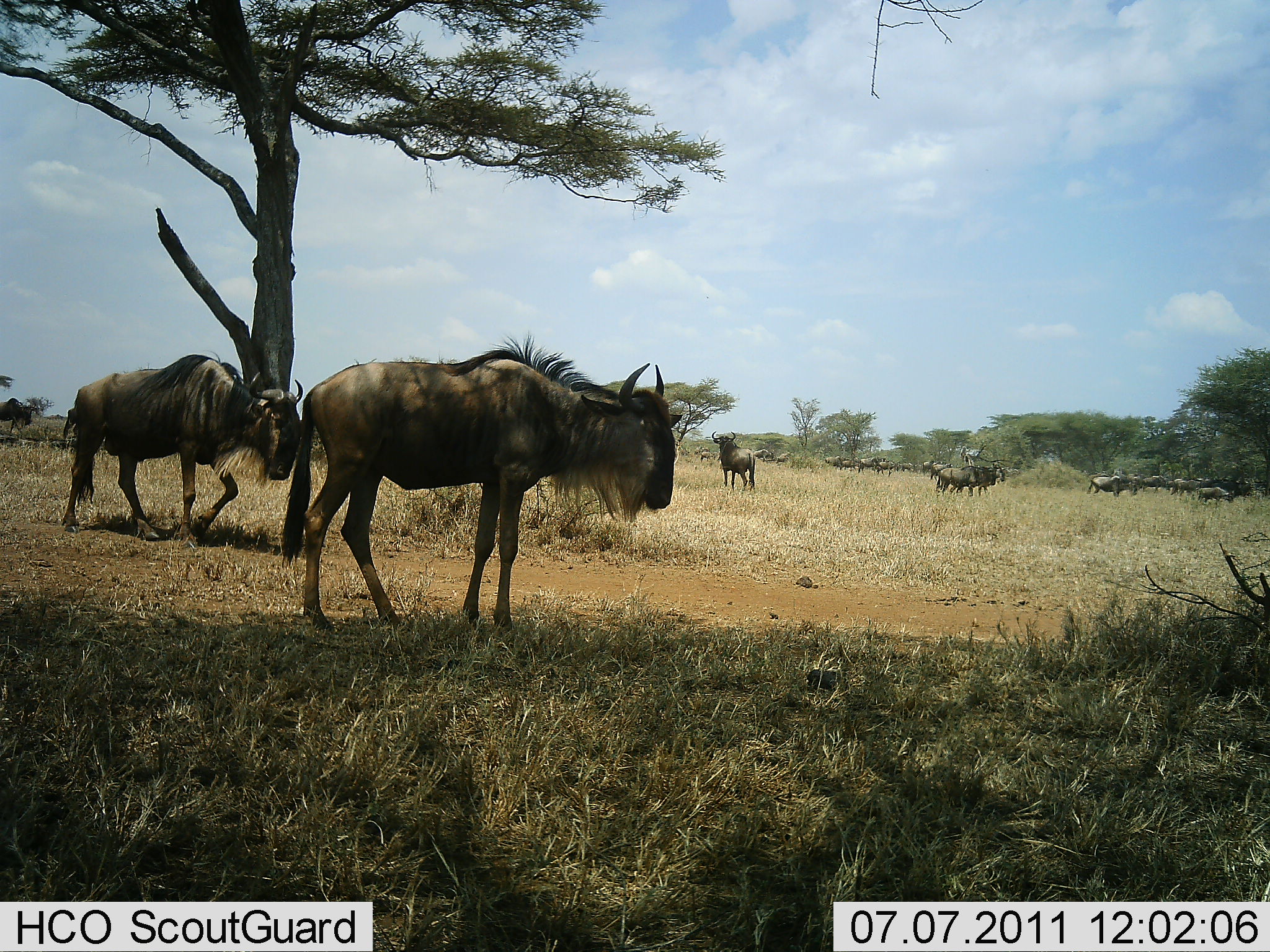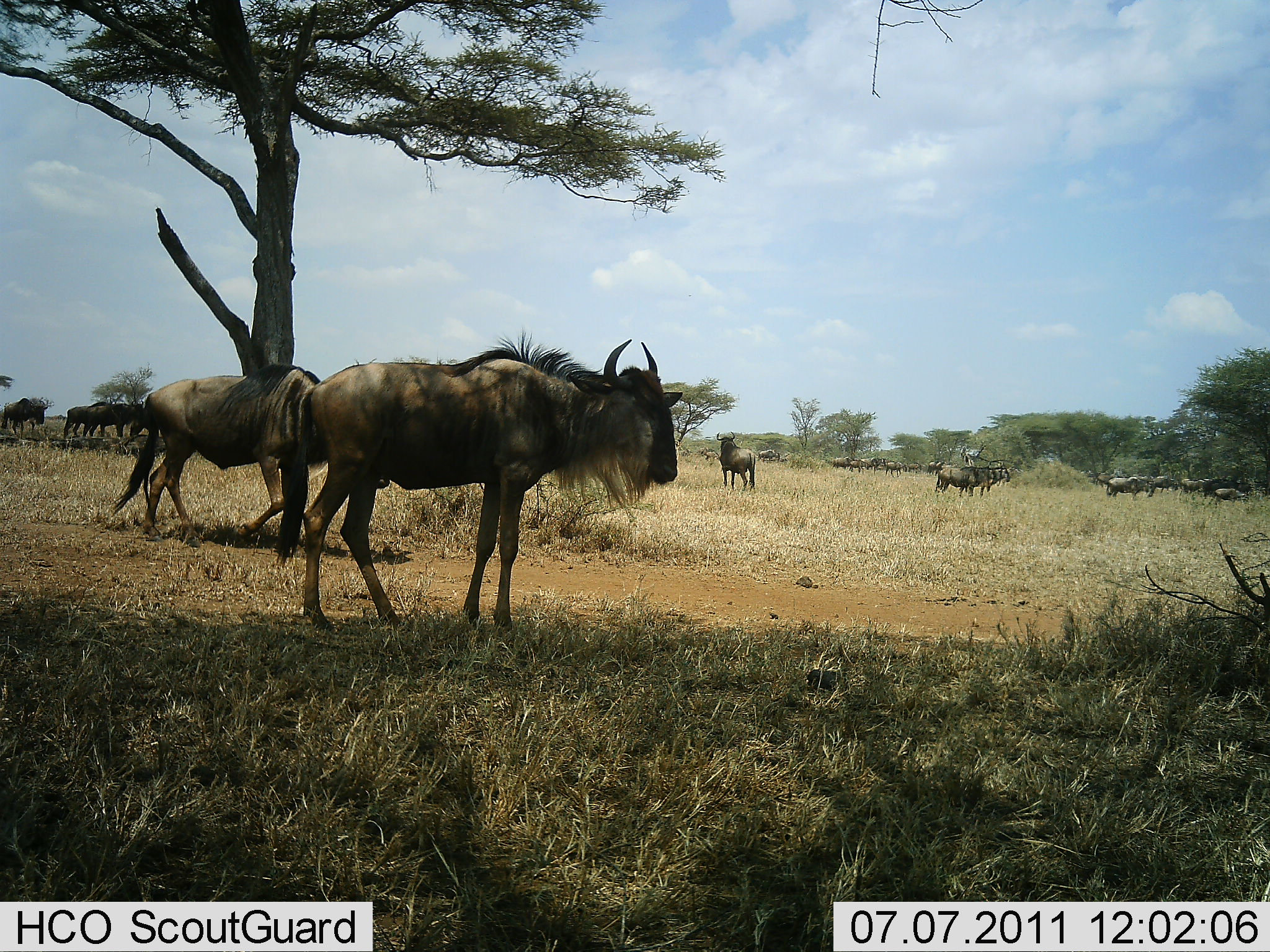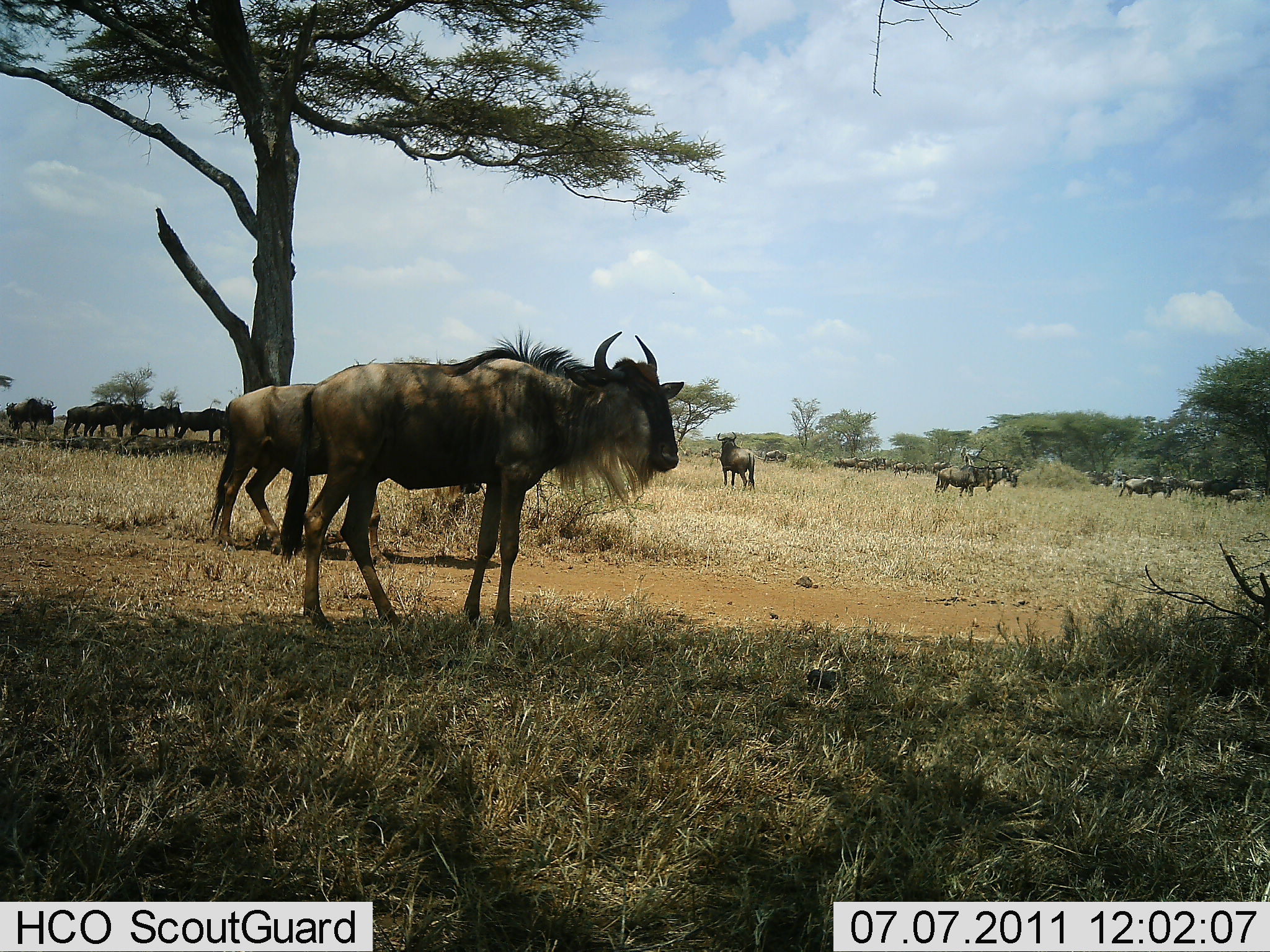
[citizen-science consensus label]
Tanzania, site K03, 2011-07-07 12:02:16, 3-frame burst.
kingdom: Animalia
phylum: Chordata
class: Mammalia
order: Artiodactyla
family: Bovidae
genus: Connochaetes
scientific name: Connochaetes taurinus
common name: blue wildebeest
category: wildebeest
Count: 11-50.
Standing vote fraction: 100%.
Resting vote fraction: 18%.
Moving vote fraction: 73%.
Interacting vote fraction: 0%.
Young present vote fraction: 0%.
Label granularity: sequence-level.